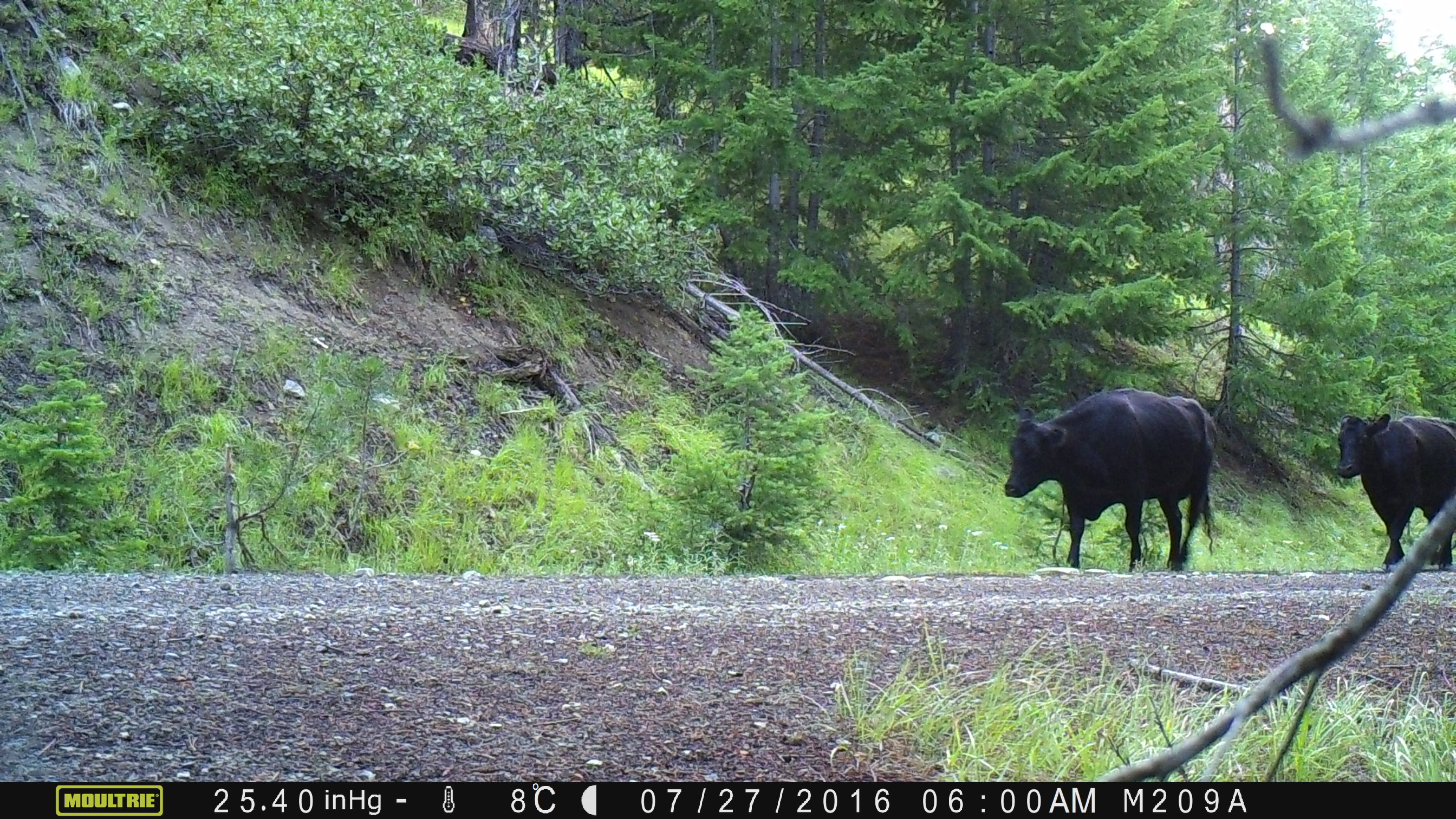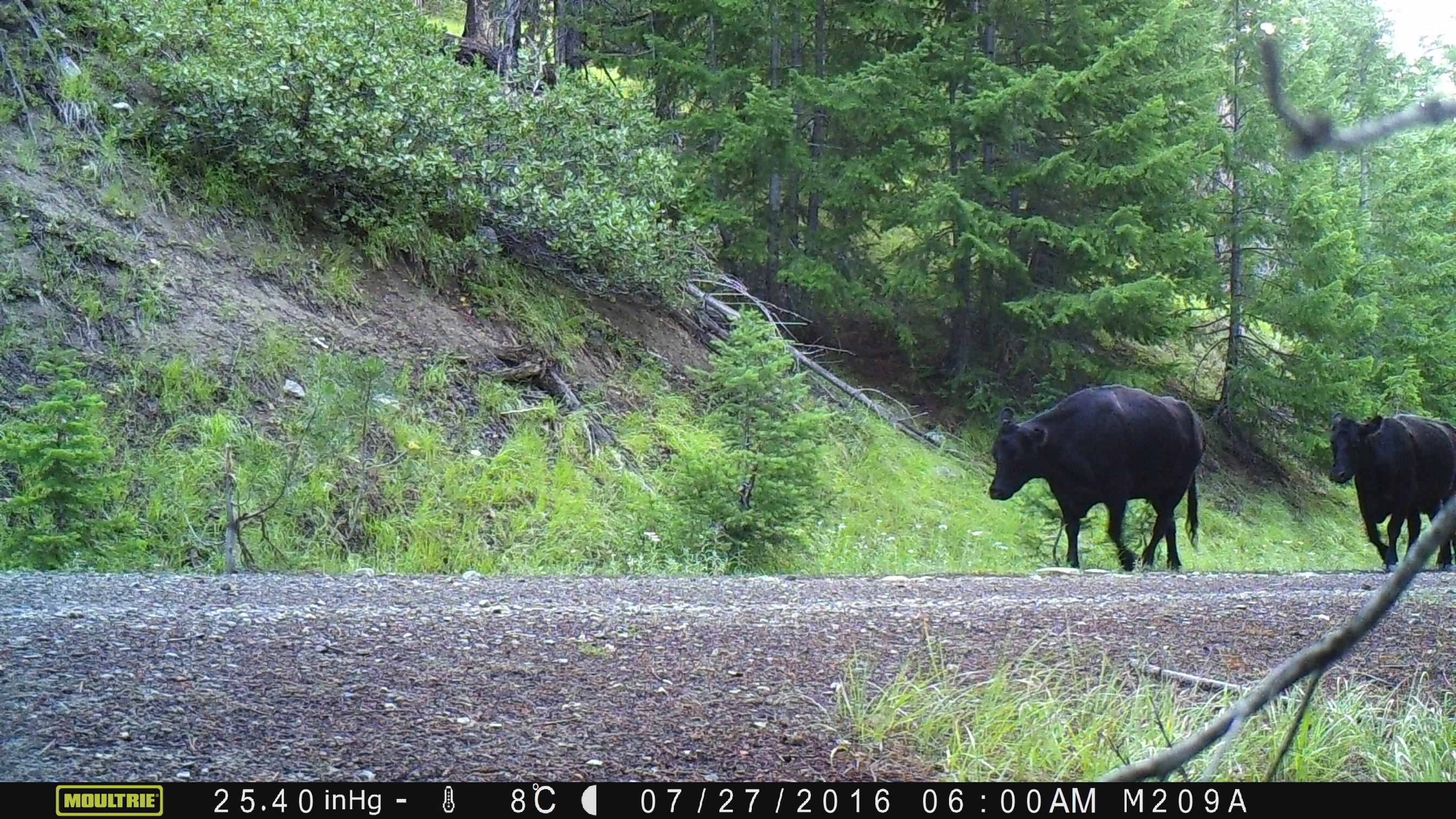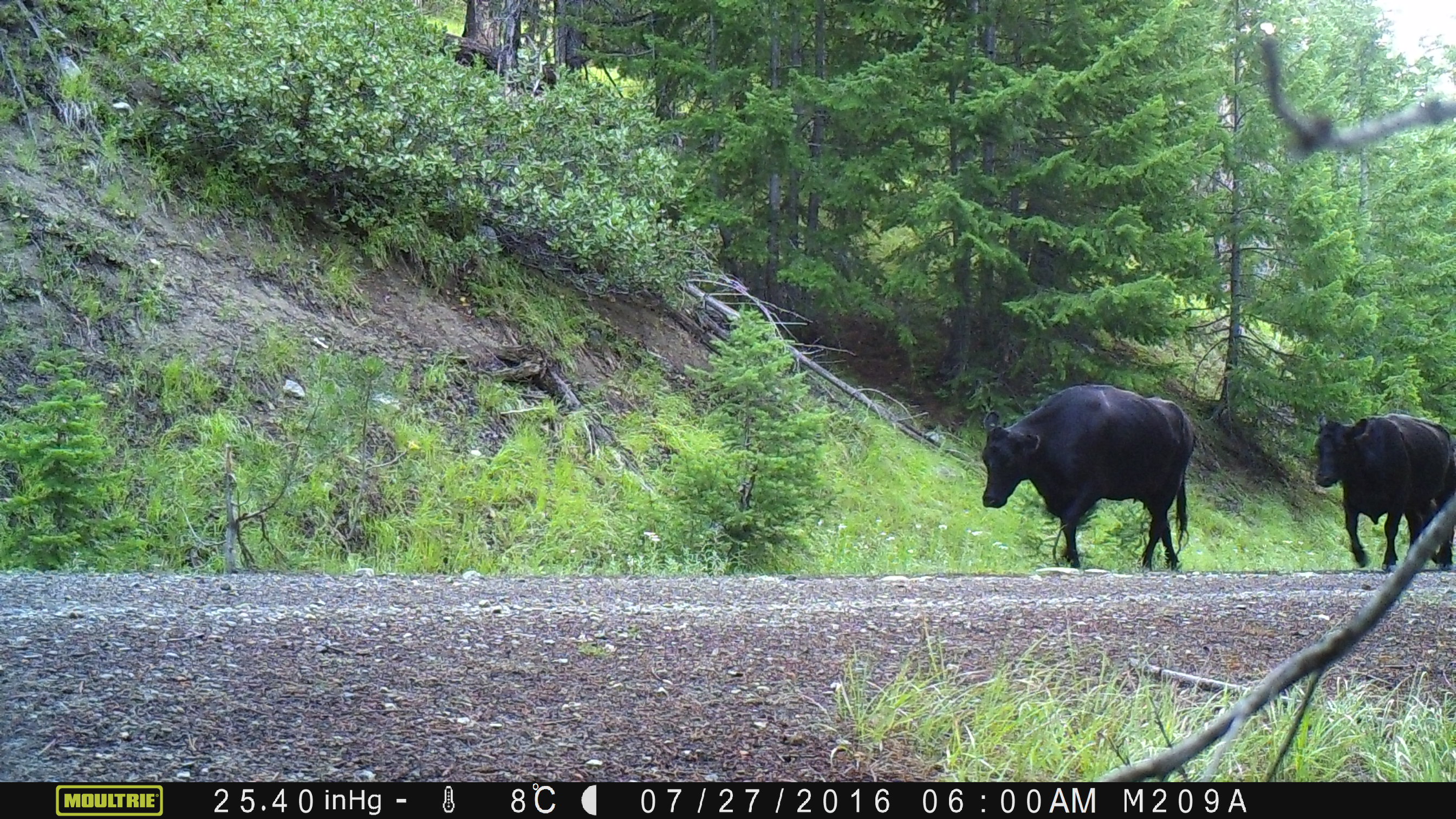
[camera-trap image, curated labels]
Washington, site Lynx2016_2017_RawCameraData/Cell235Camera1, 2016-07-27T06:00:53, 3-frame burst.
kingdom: Animalia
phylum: Chordata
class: Mammalia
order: Artiodactyla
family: Bovidae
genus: Bos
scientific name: Bos taurus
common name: domestic cattle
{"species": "domestic cattle (Bos taurus)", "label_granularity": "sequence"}